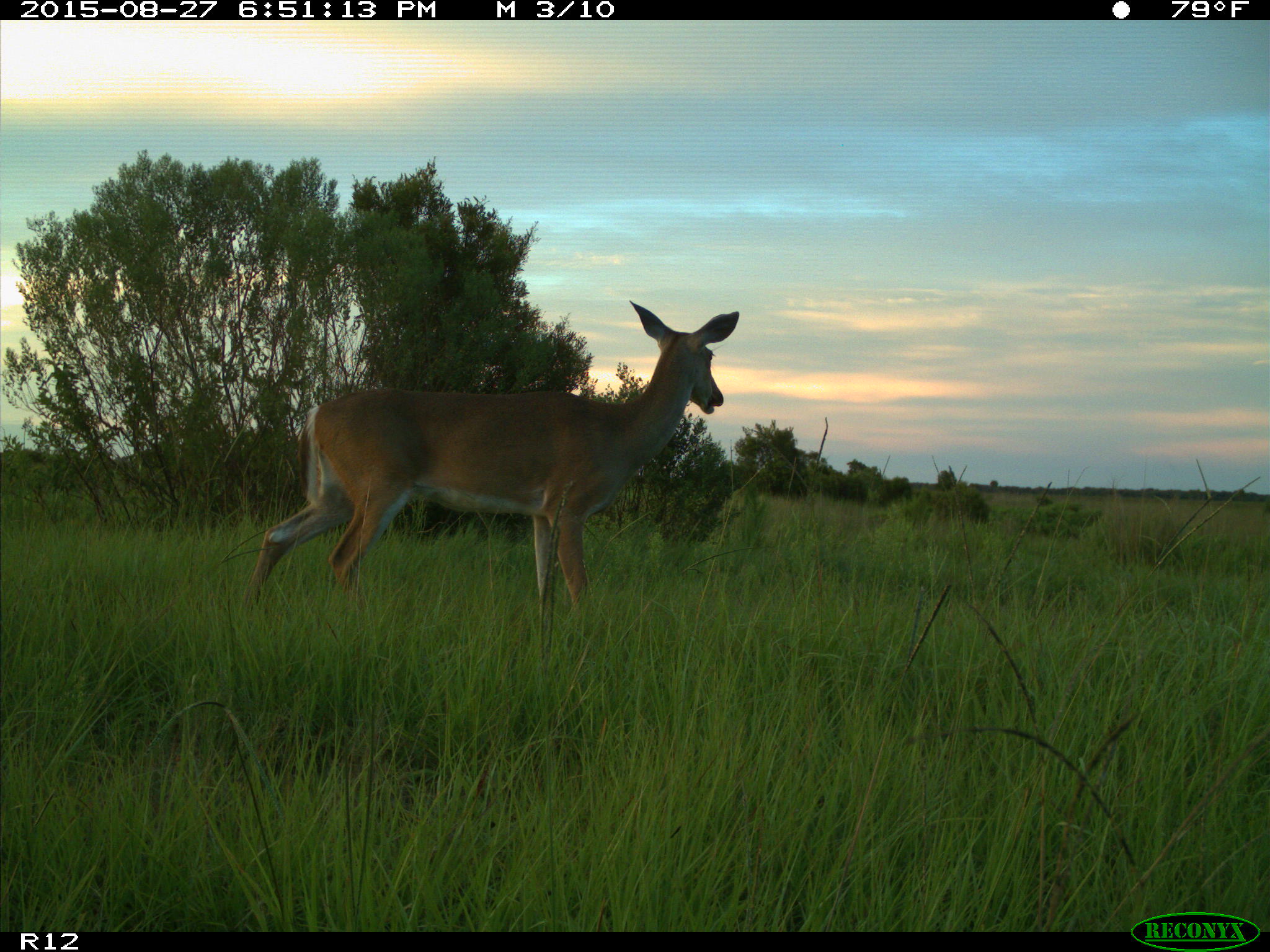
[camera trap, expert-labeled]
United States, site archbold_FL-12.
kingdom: Animalia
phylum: Chordata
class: Mammalia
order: Artiodactyla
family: Cervidae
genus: Odocoileus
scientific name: Odocoileus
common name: deer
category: unidentified deer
Unidentified deer (deer) (Odocoileus).